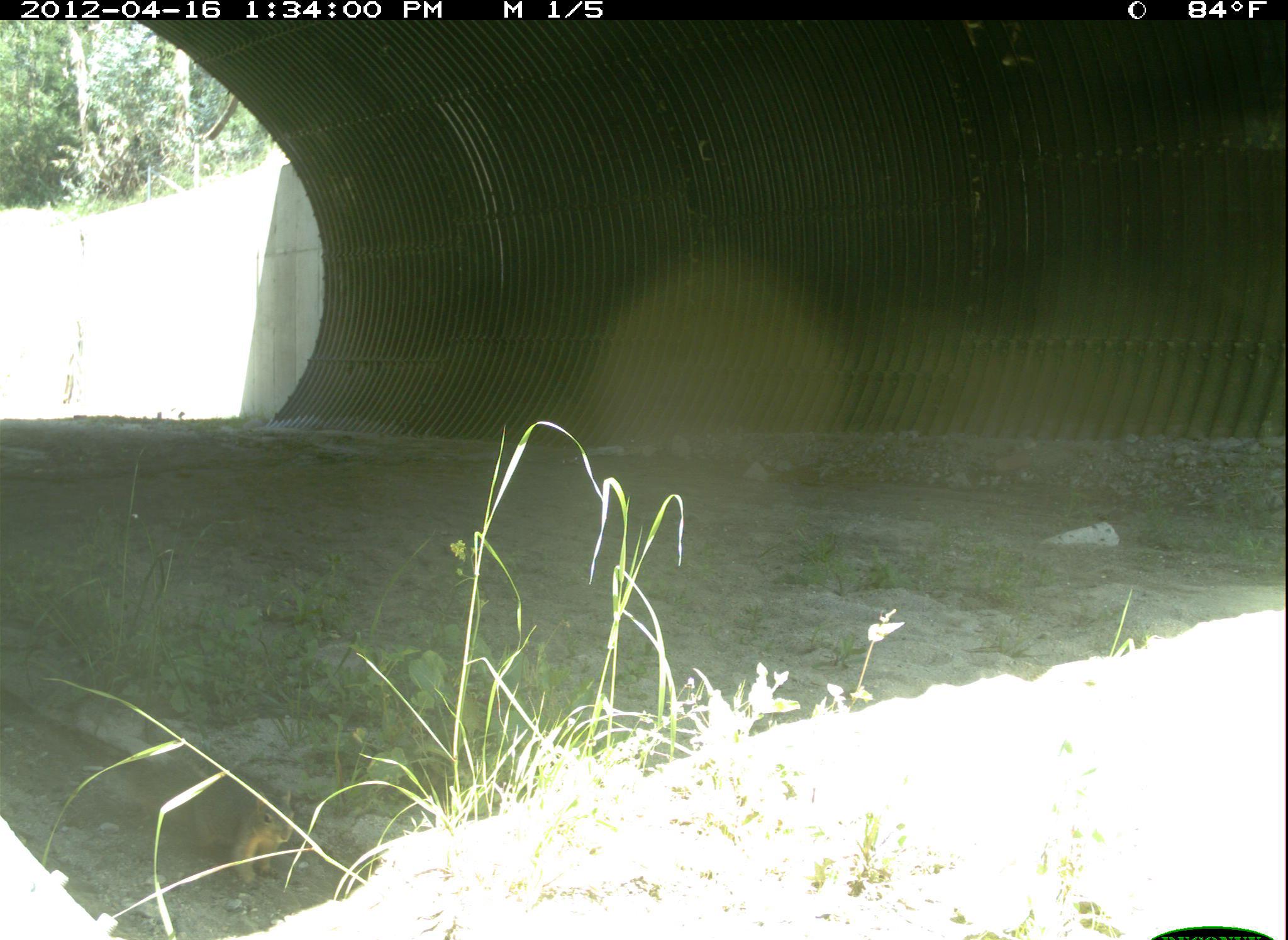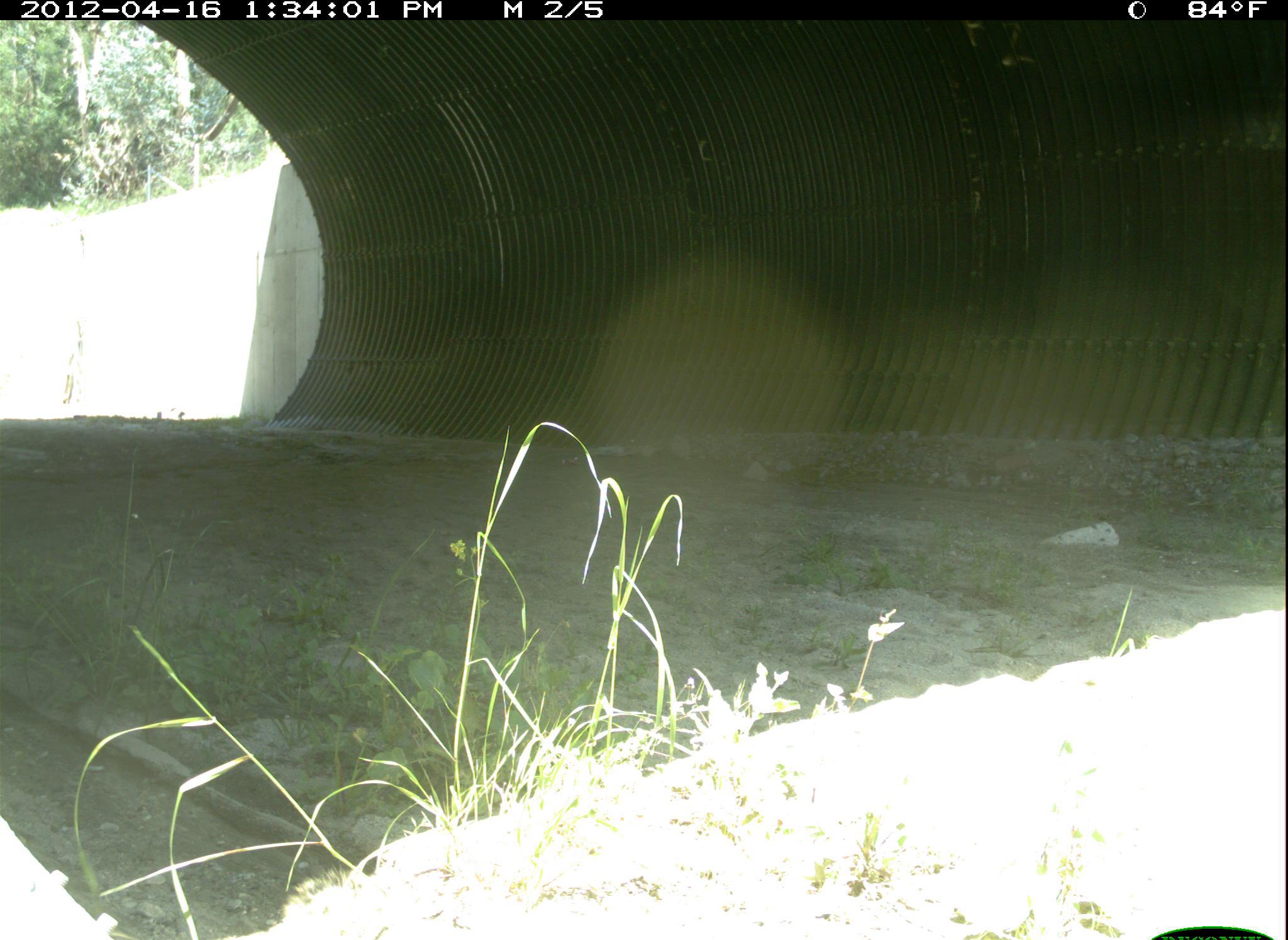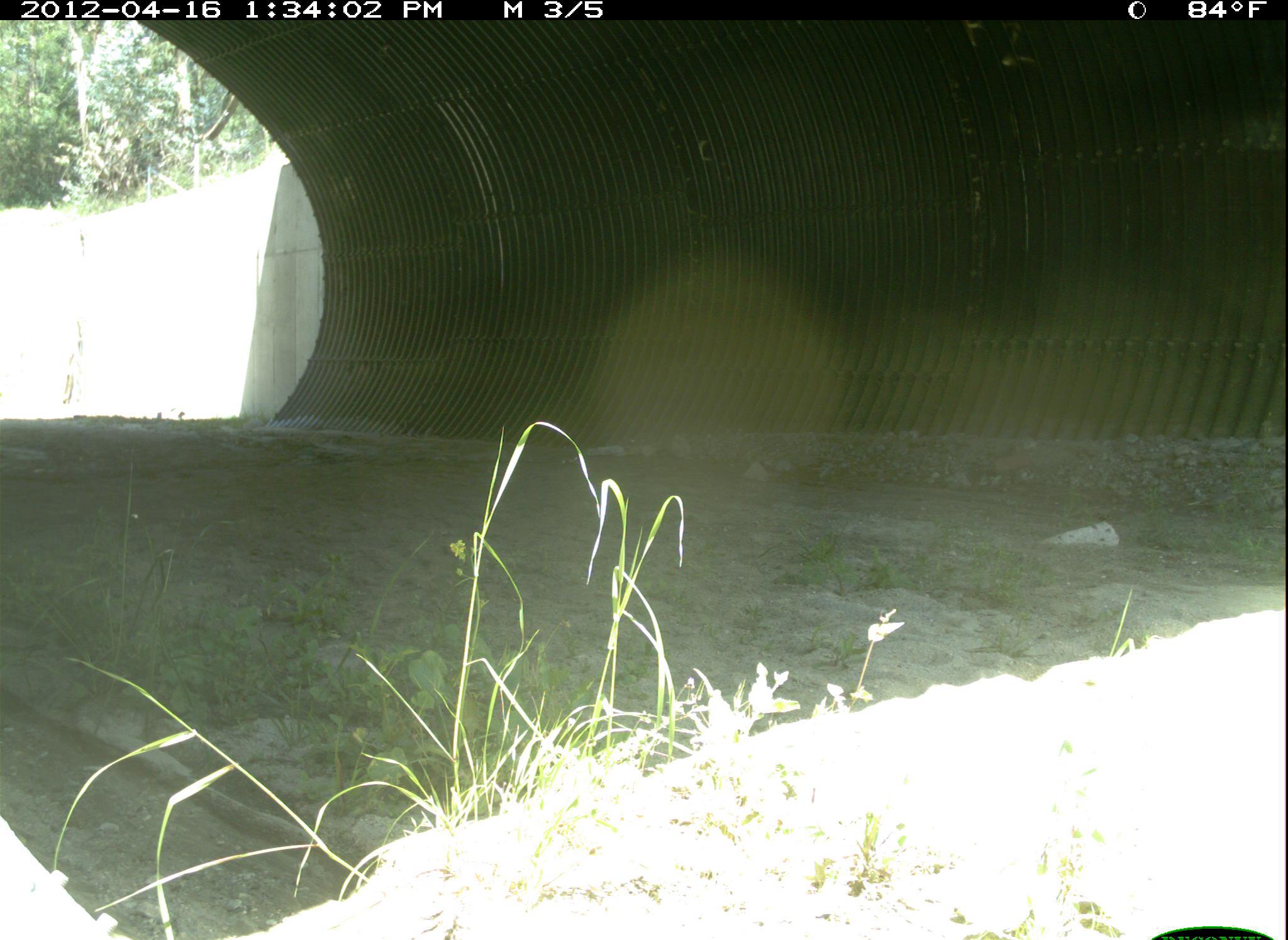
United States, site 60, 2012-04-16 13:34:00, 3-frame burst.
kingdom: Animalia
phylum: Chordata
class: Mammalia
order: Rodentia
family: Sciuridae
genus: Sciurus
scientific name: Sciurus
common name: squirrel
Squirrel (Sciurus).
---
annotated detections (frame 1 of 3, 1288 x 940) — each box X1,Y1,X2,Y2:
squirrel: 122,763,295,888